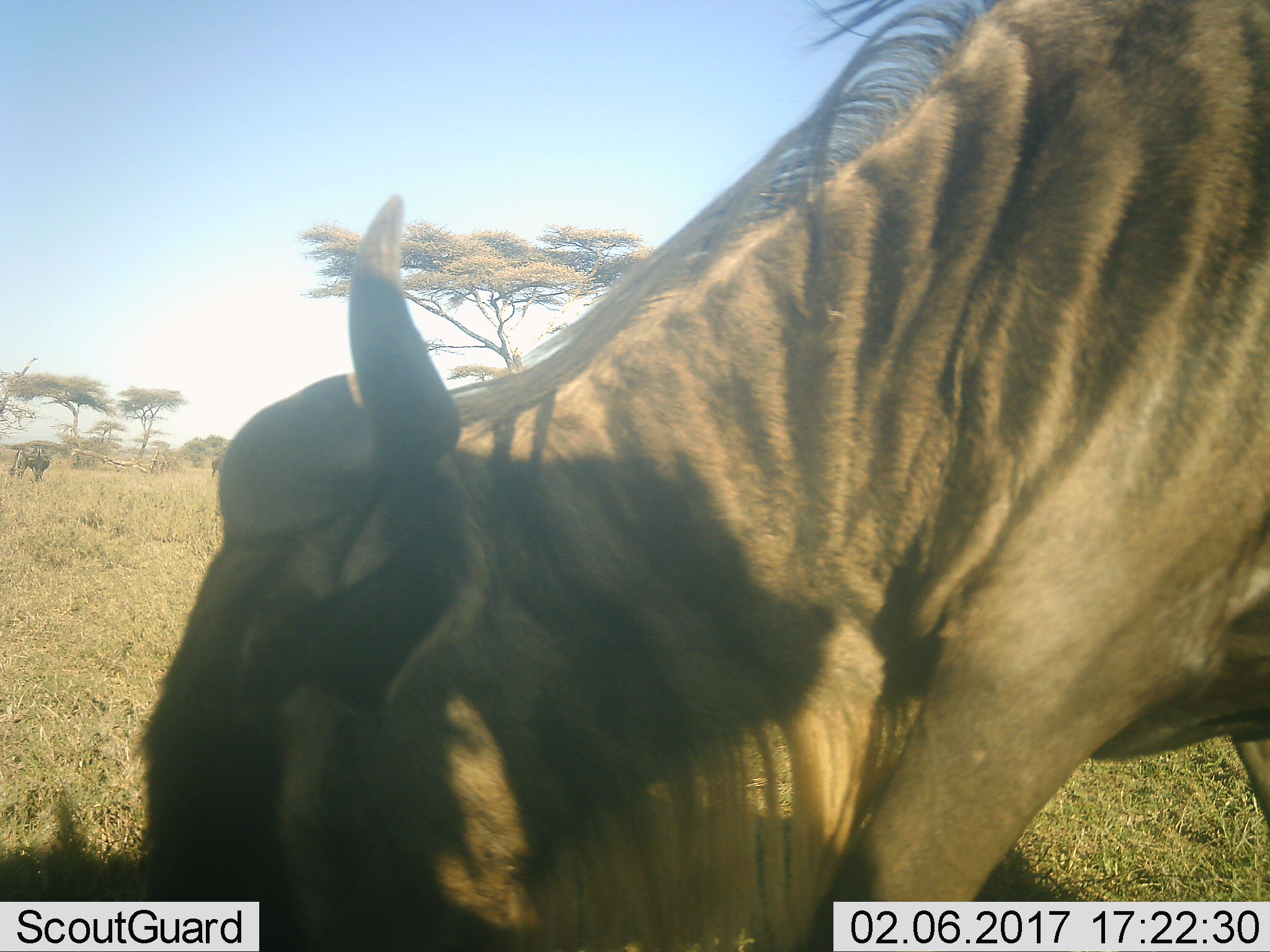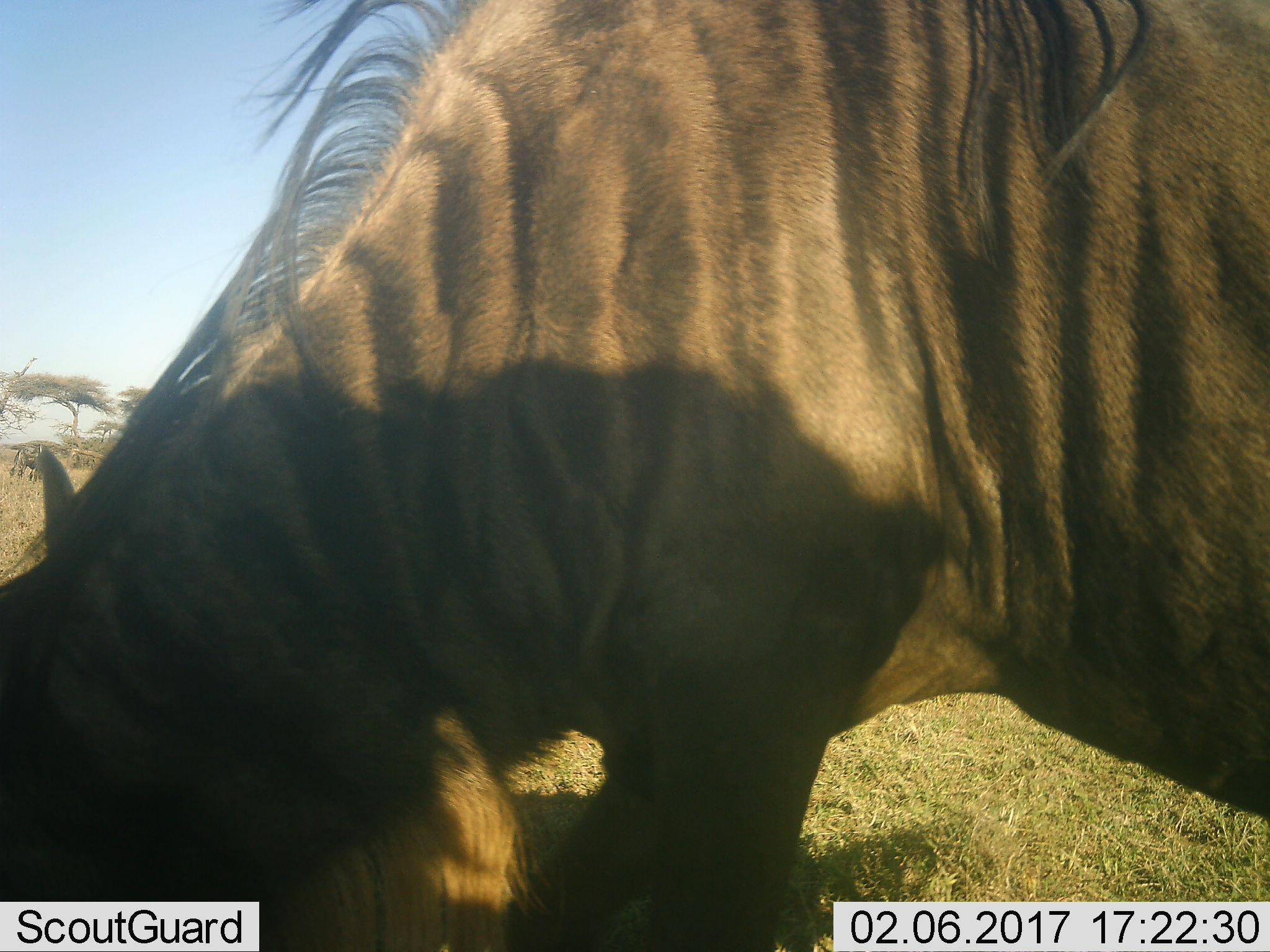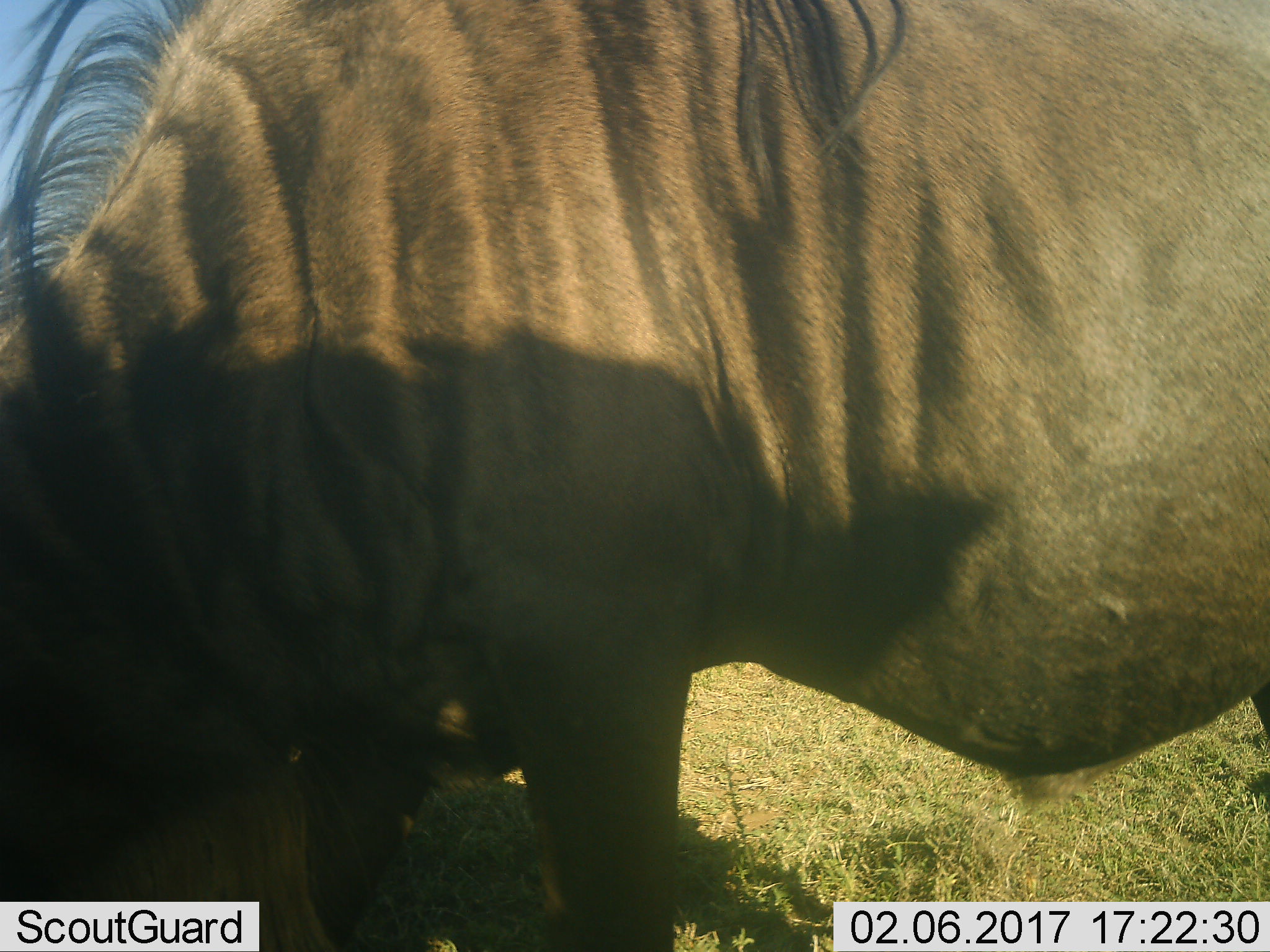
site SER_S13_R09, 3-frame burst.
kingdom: Animalia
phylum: Chordata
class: Mammalia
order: Artiodactyla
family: Bovidae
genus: Connochaetes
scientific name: Connochaetes taurinus taurinus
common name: blue wildebeest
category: wildebeestblue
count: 1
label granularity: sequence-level